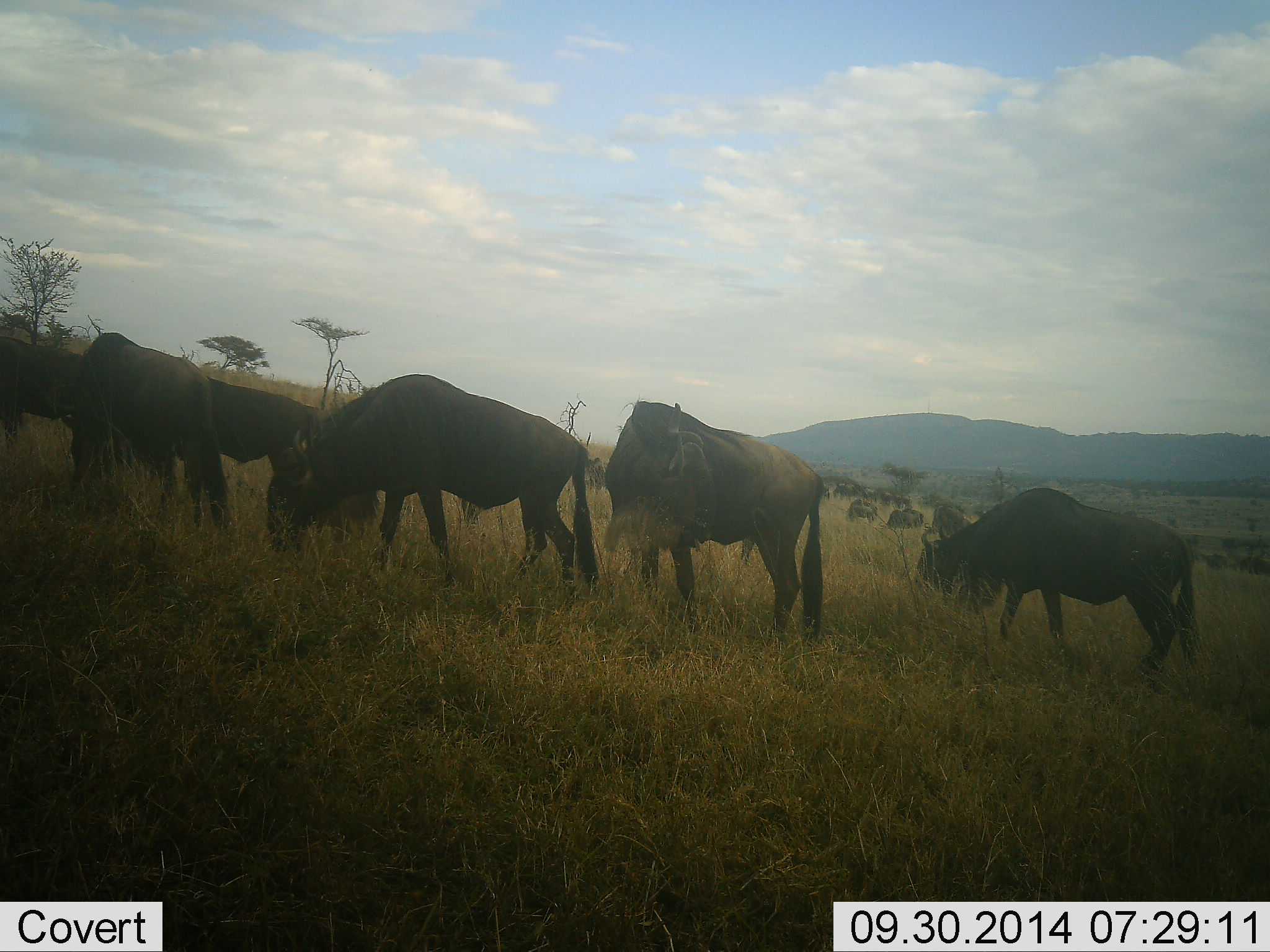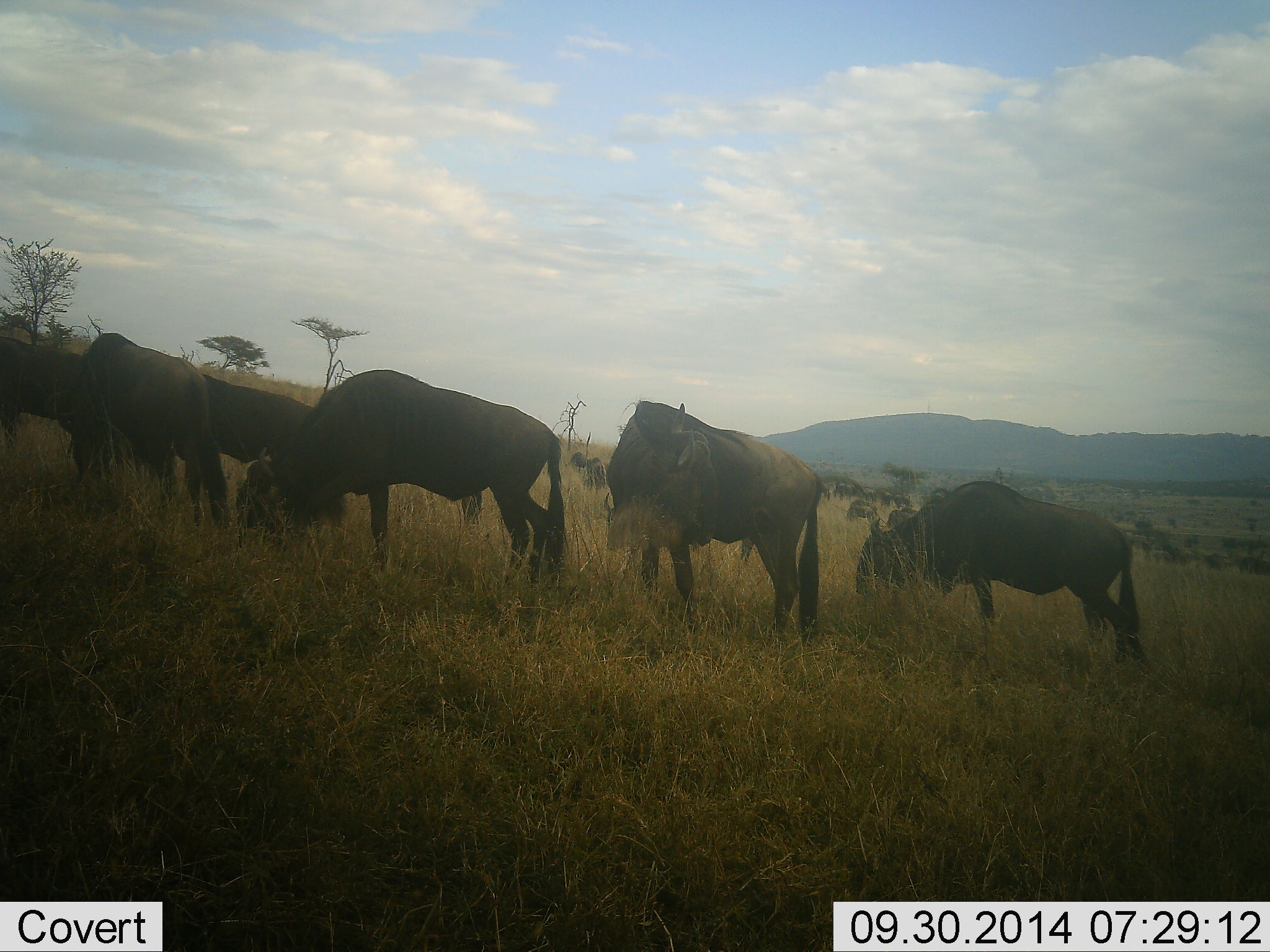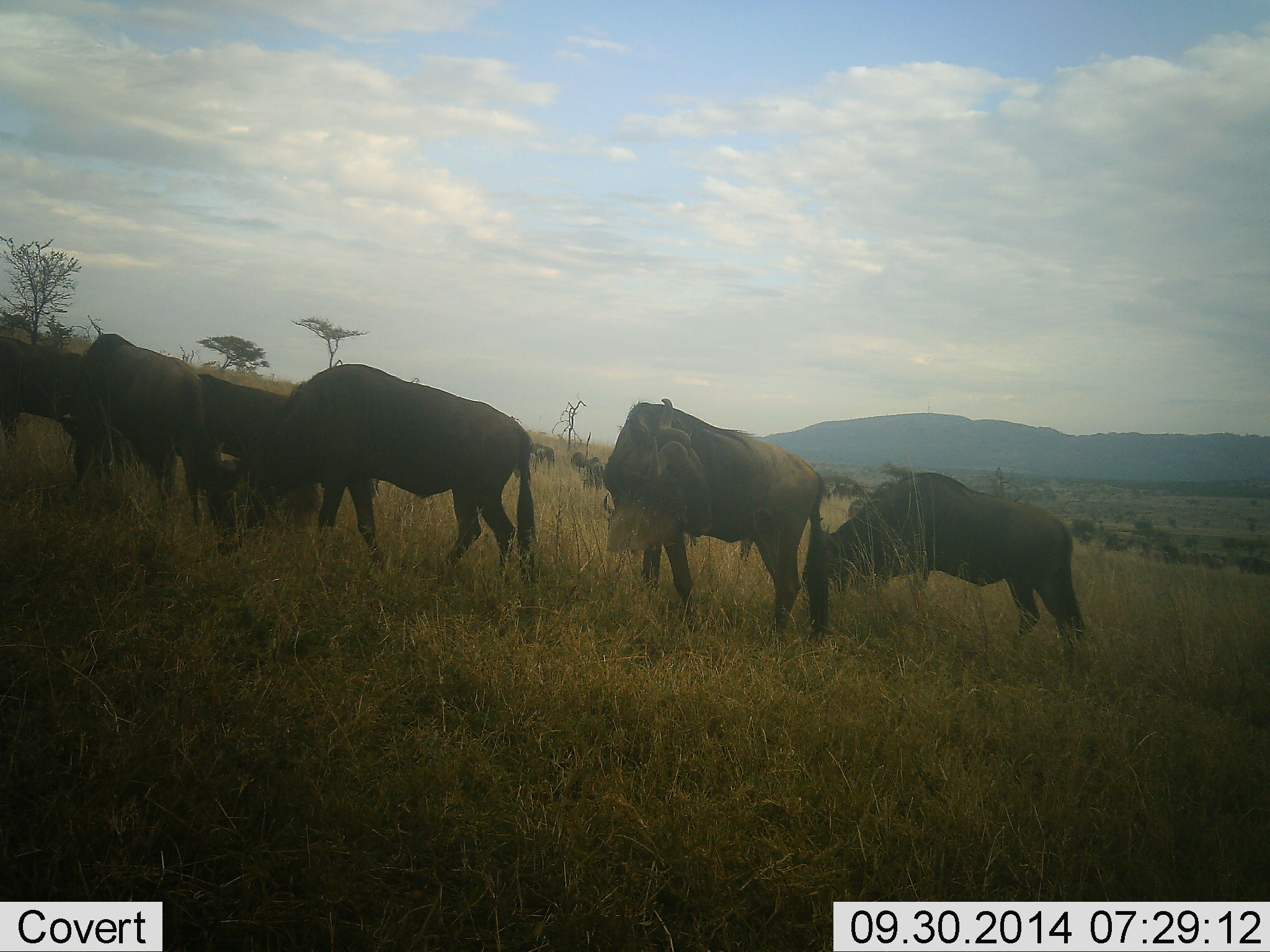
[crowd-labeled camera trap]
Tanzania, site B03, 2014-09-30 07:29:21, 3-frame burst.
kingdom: Animalia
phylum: Chordata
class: Mammalia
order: Artiodactyla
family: Bovidae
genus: Connochaetes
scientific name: Connochaetes taurinus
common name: blue wildebeest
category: wildebeest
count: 11-50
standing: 55%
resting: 0%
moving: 36%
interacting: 0%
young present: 0%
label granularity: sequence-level